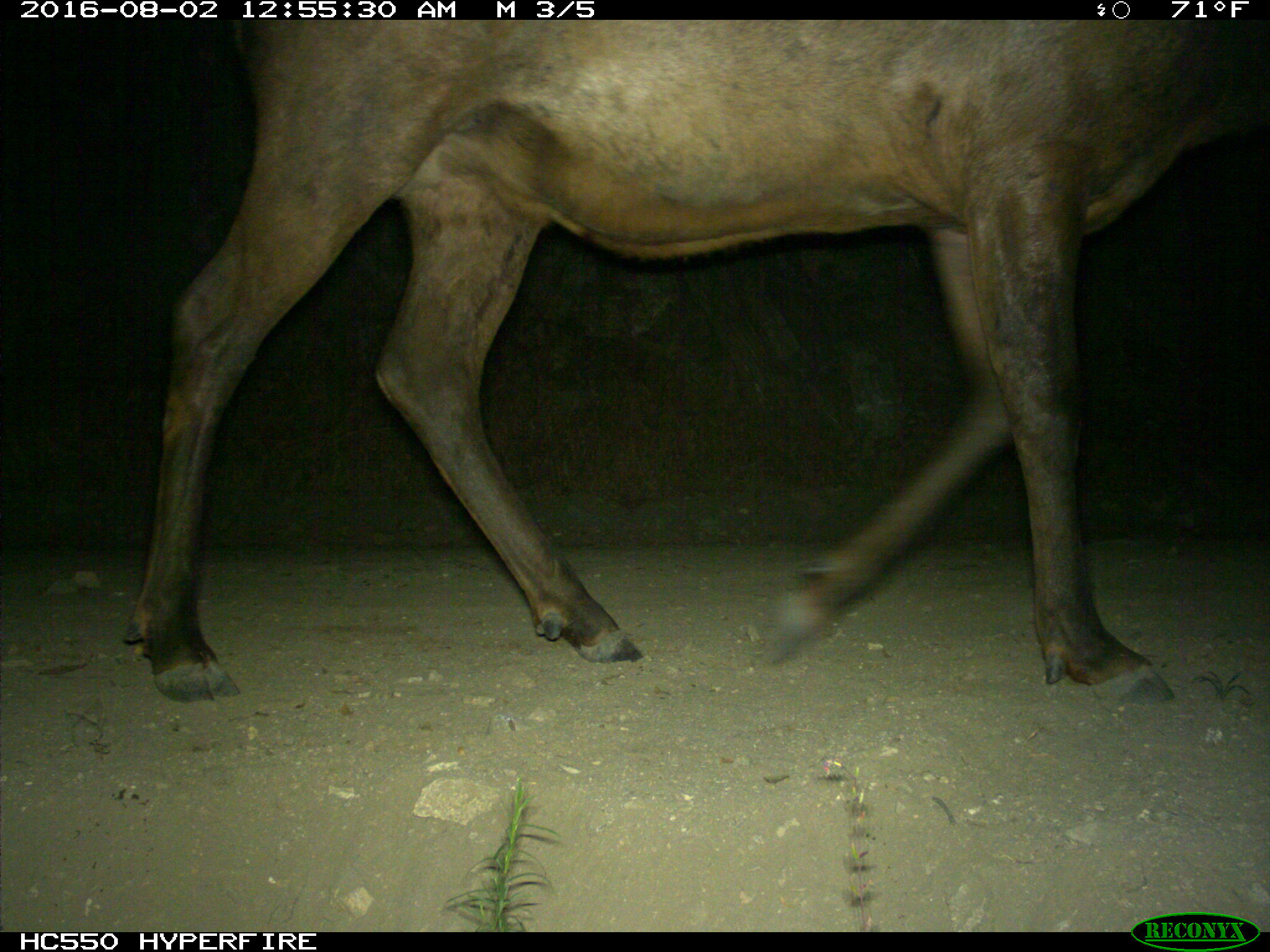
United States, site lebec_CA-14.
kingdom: Animalia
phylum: Chordata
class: Mammalia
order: Artiodactyla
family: Cervidae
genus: Cervus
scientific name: Cervus canadensis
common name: elk